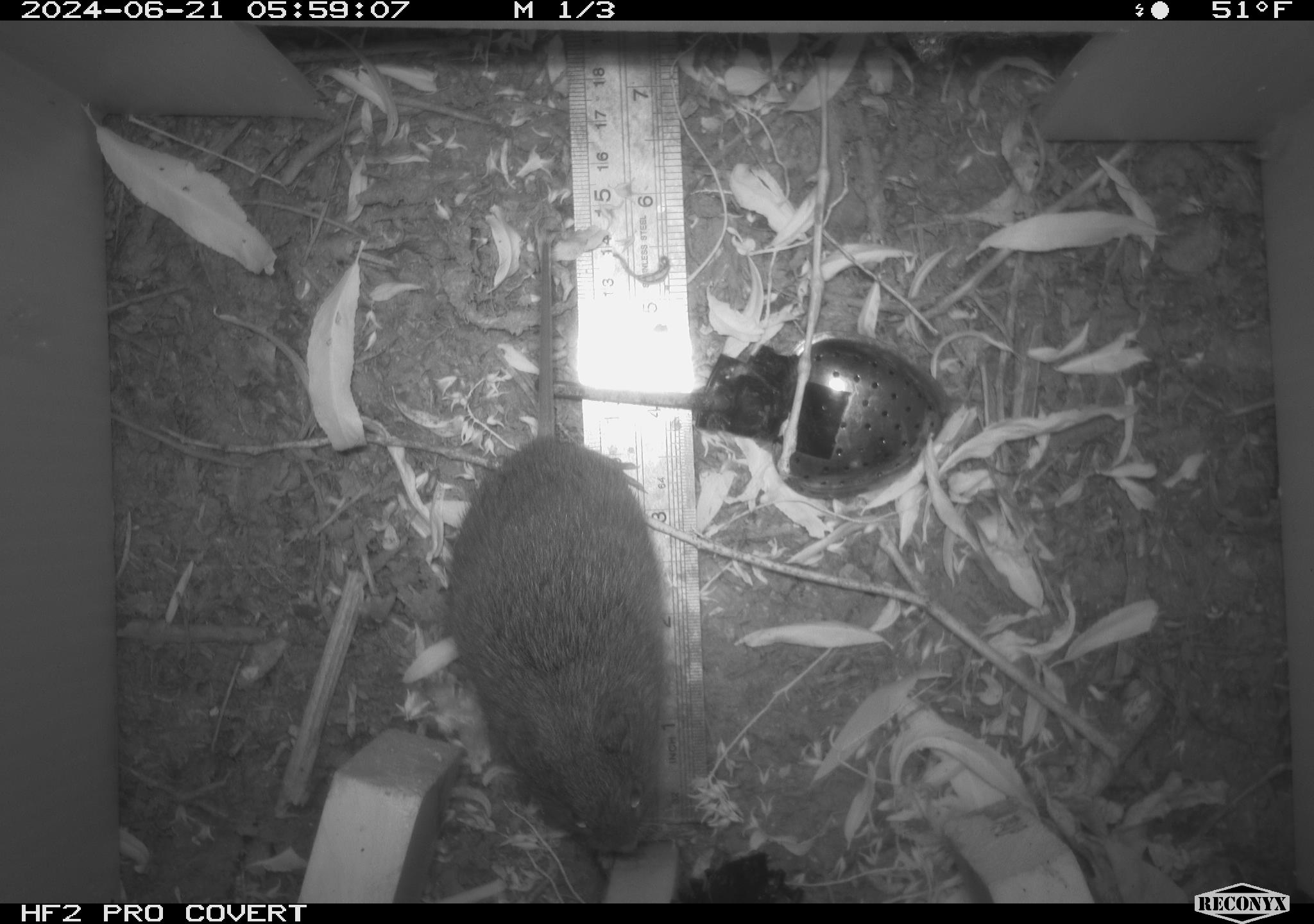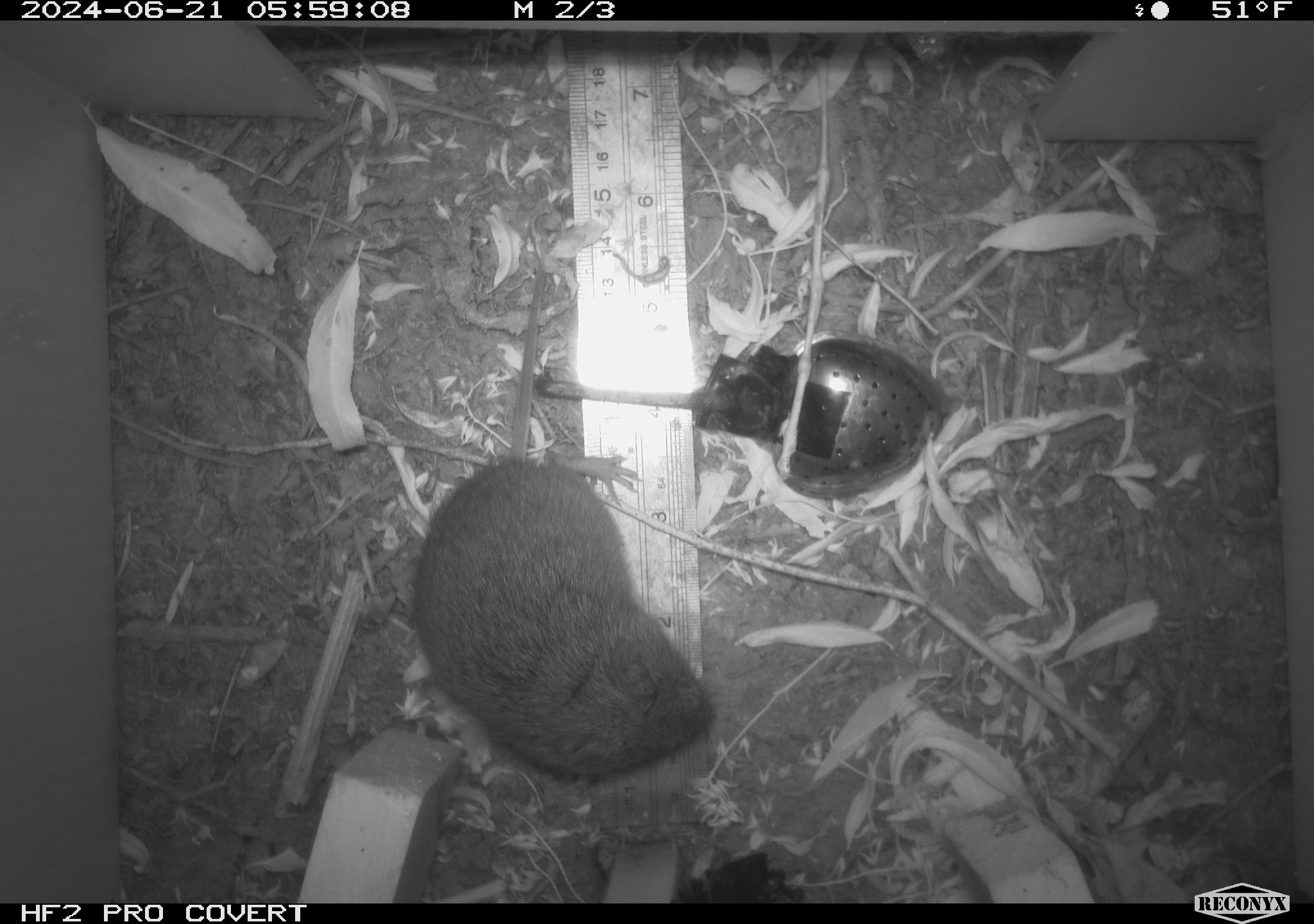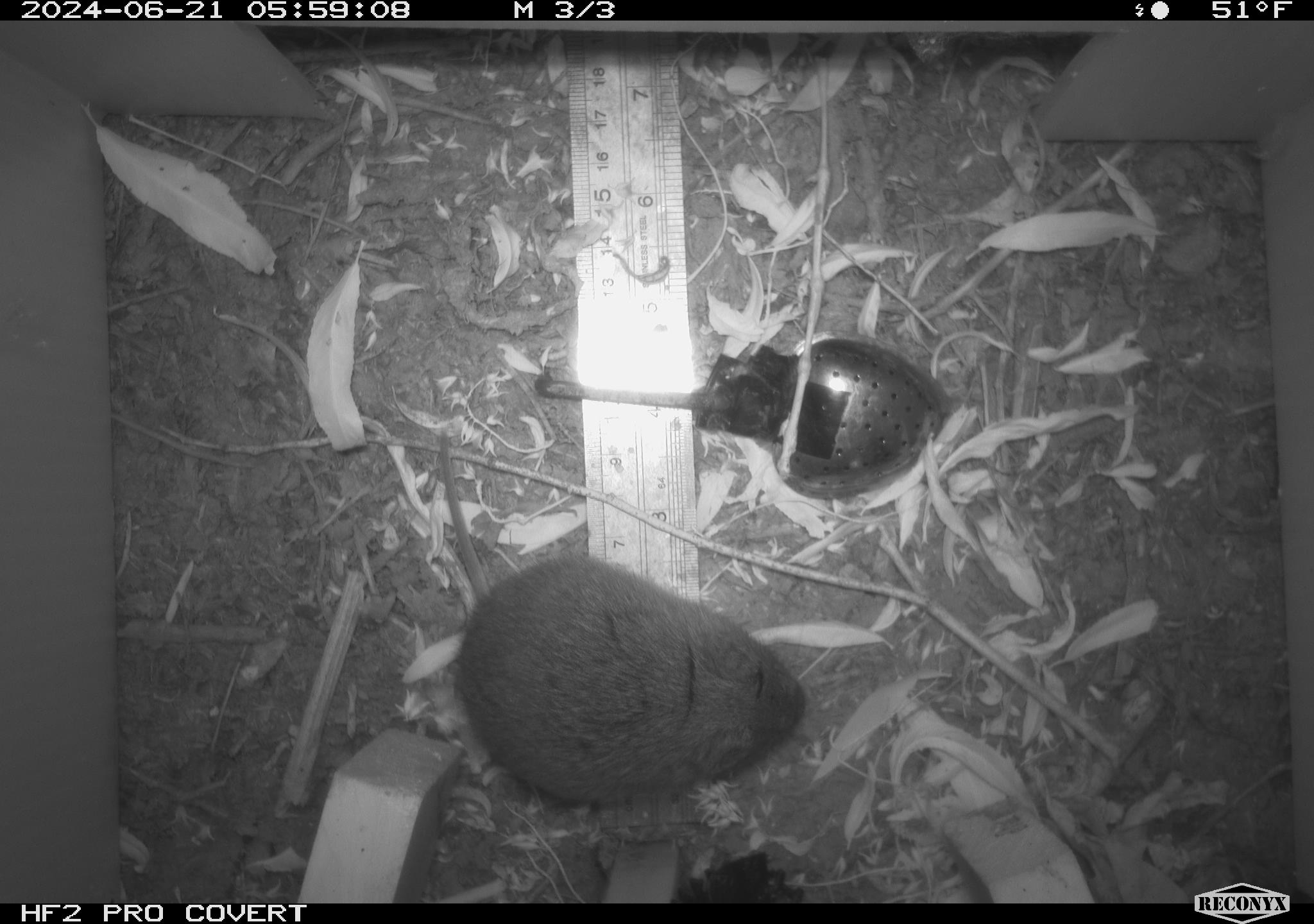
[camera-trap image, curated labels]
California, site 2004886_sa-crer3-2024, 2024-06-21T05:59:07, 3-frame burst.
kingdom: Animalia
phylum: Chordata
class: Mammalia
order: Rodentia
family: Cricetidae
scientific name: Arvicolinae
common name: voles, lemmings, and muskrats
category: arvicolinae subfamily